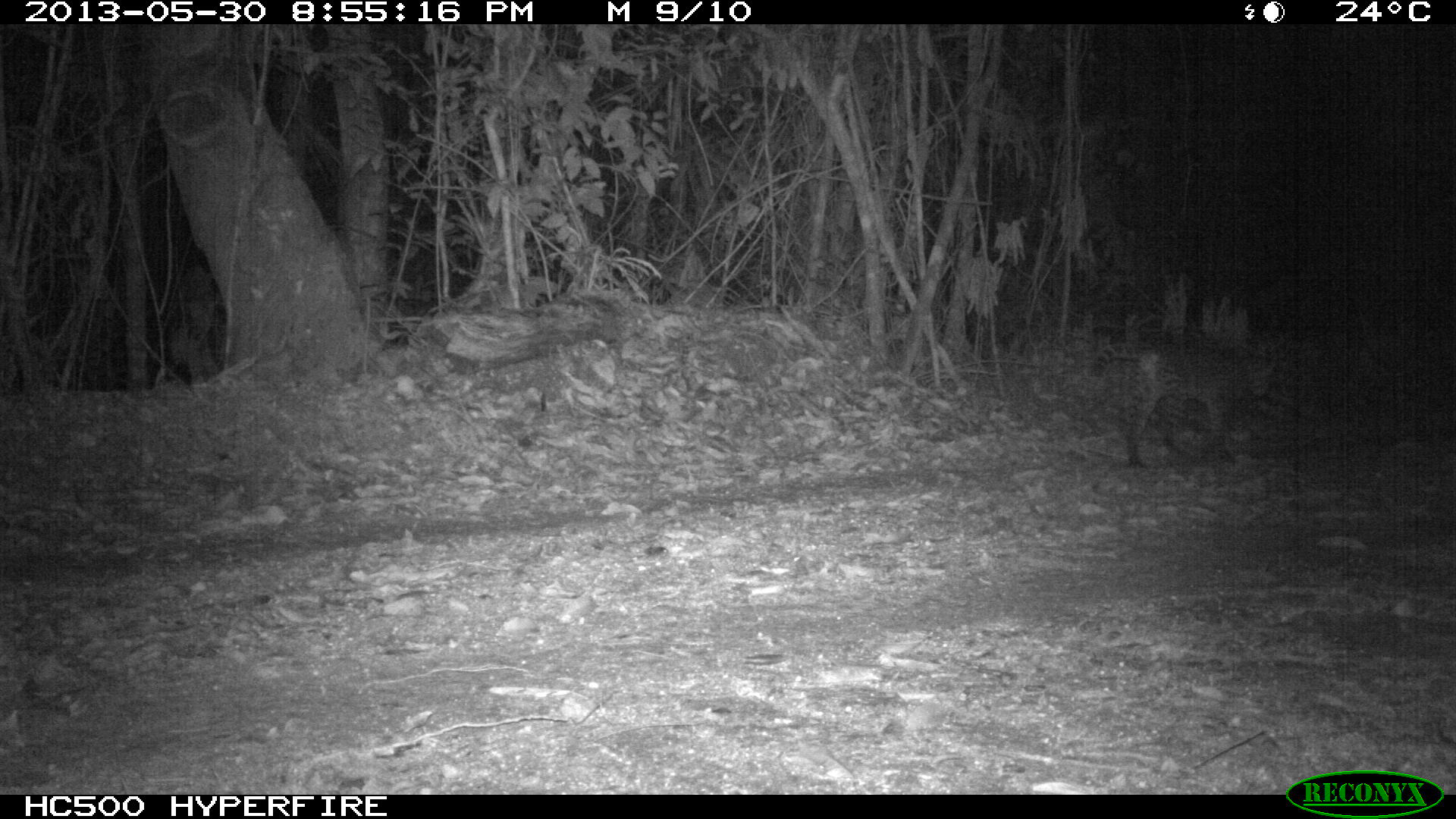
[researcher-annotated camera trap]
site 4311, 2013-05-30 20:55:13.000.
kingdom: Animalia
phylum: Chordata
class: Mammalia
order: Carnivora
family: Felidae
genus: Leopardus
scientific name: Leopardus pardalis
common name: ocelot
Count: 1.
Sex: female.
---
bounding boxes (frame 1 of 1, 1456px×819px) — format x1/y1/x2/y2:
leopardus pardalis: 1077/329/1276/471